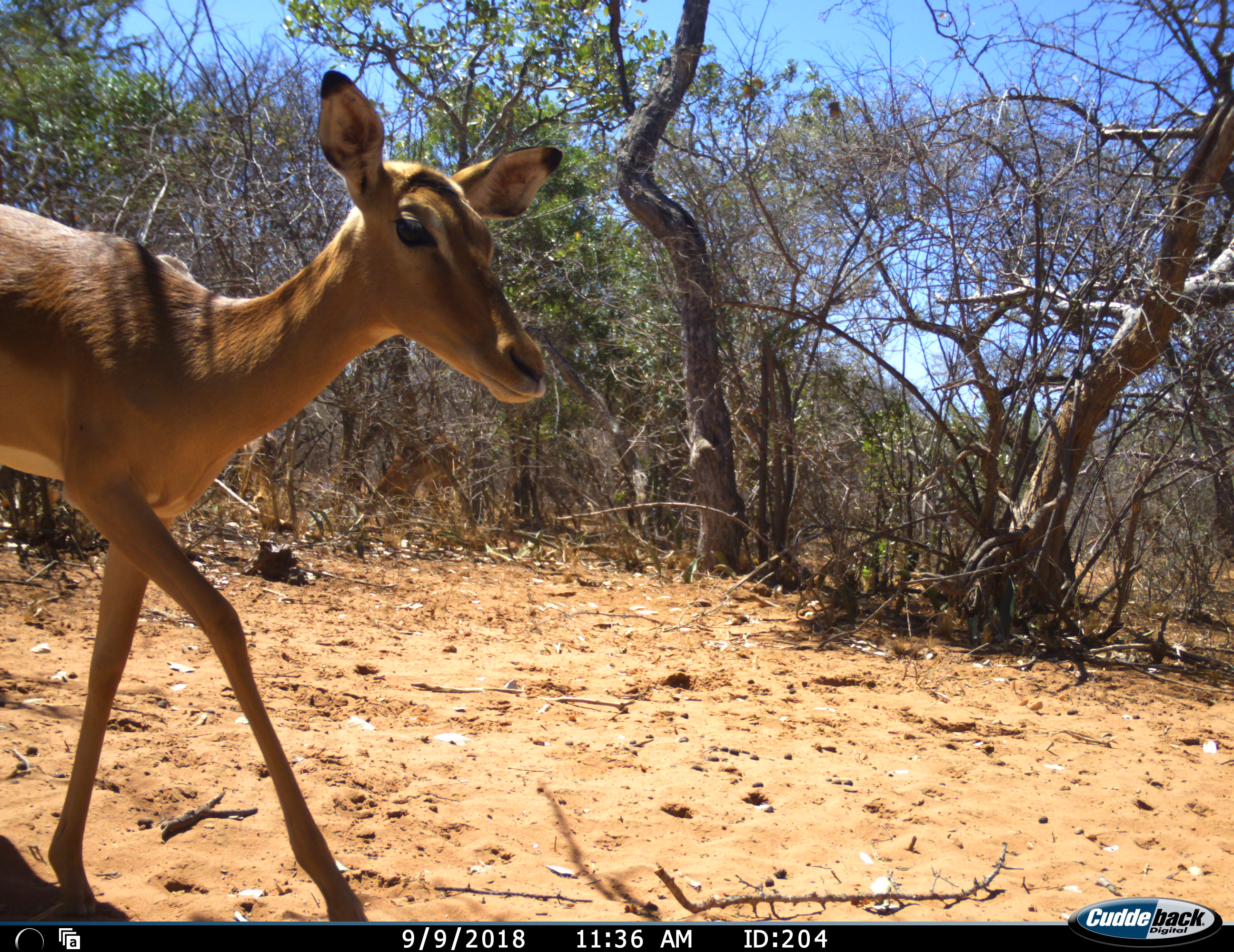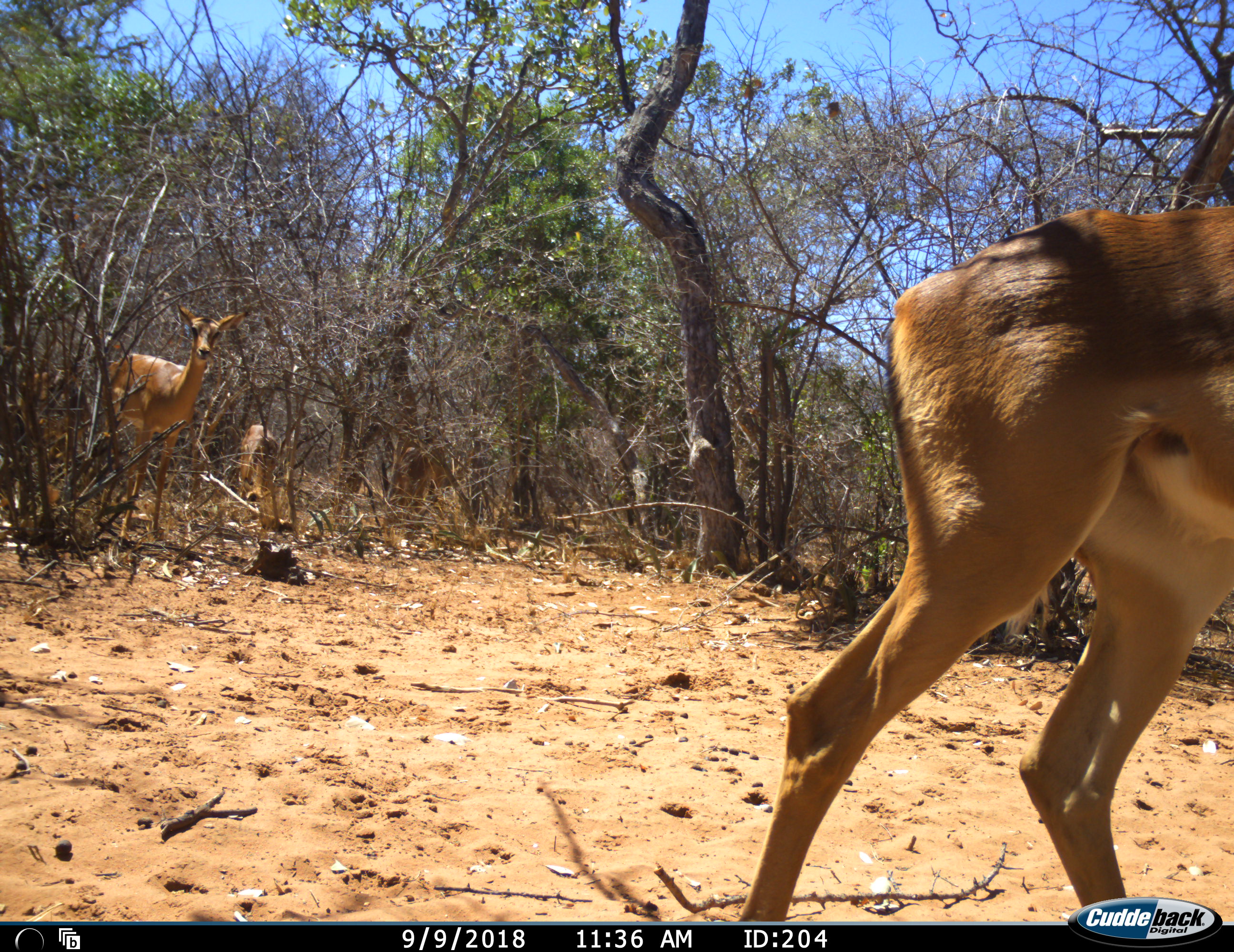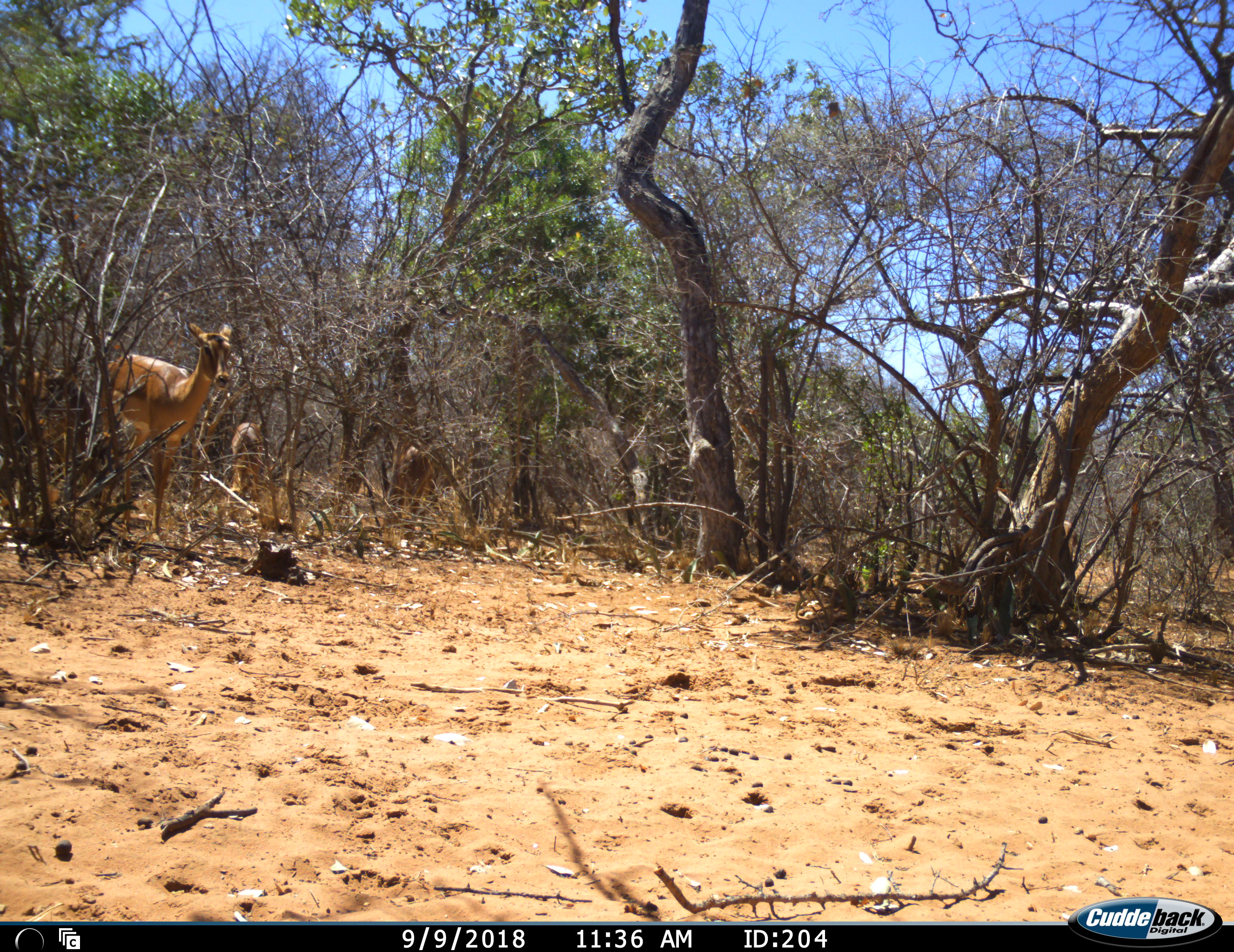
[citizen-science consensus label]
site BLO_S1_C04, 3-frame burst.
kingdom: Animalia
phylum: Chordata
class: Mammalia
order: Artiodactyla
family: Bovidae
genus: Aepyceros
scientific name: Aepyceros melampus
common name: impala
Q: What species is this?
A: Impala (Aepyceros melampus).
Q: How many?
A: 4.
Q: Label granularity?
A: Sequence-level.